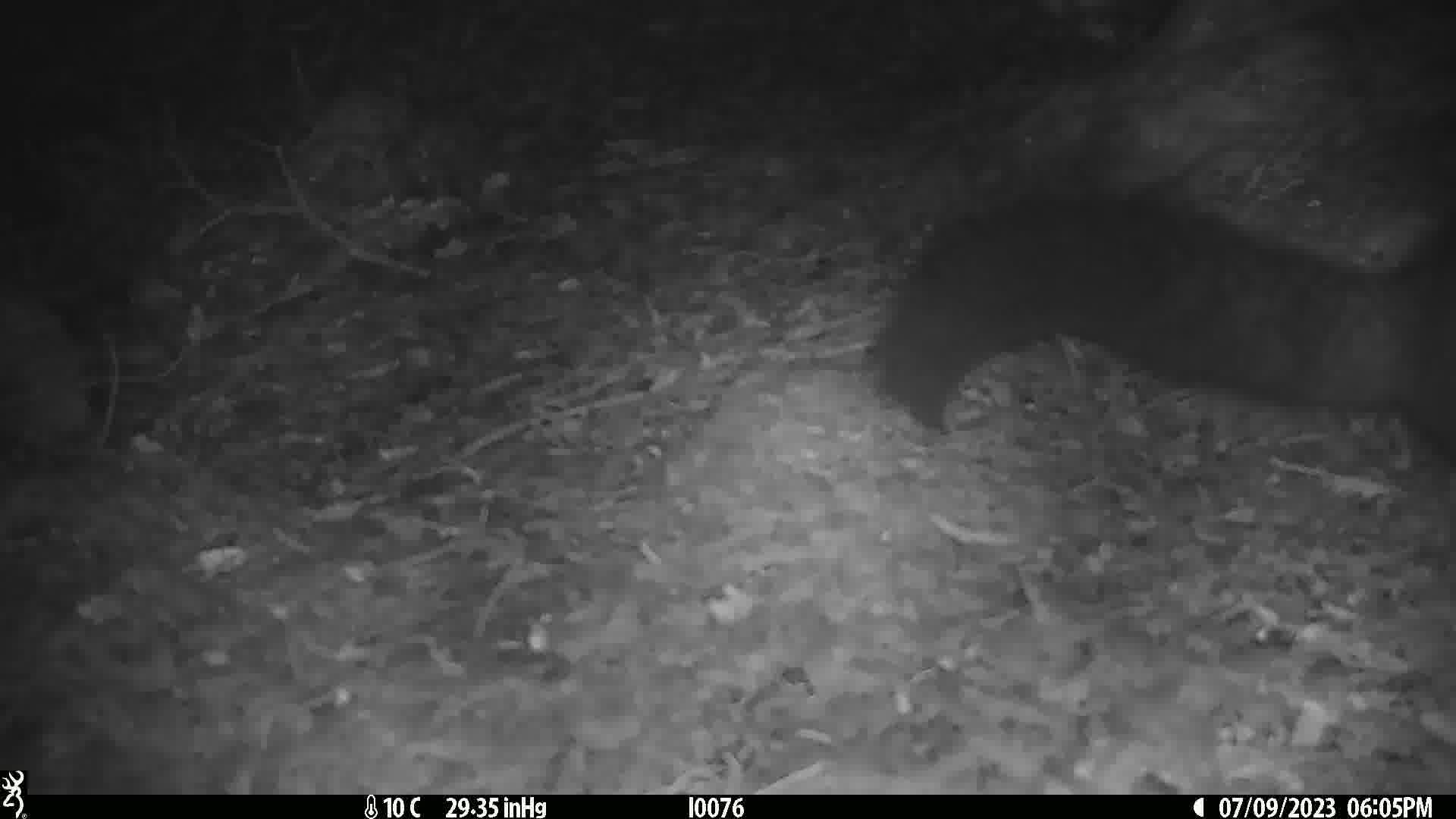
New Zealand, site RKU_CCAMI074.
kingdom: Animalia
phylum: Chordata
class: Mammalia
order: Diprotodontia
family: Phalangeridae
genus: Trichosurus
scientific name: Trichosurus vulpecula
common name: common brushtail possum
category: possum